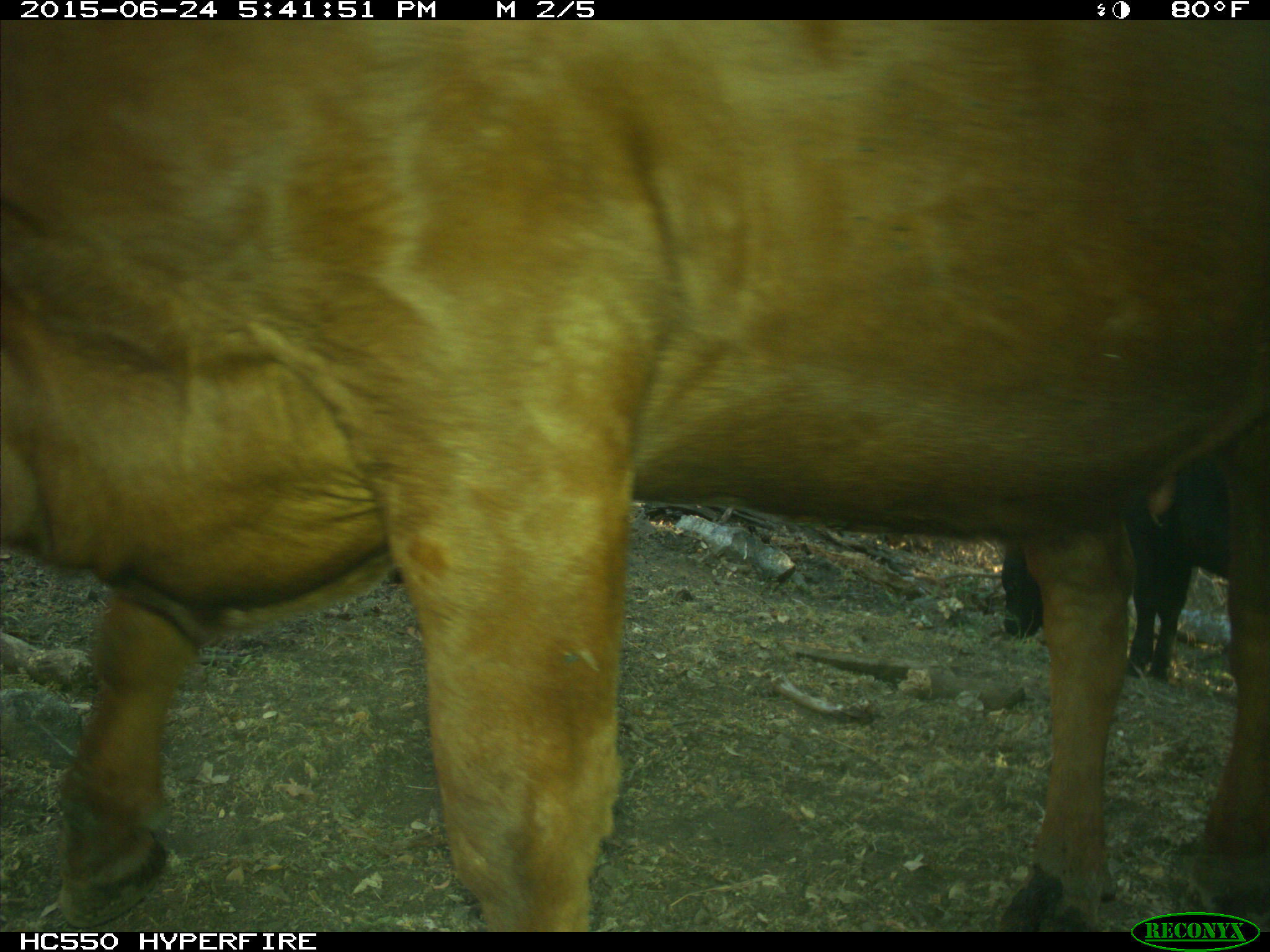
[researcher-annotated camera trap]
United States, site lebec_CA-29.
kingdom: Animalia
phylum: Chordata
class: Mammalia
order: Artiodactyla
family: Bovidae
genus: Bos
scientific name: Bos taurus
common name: domestic cow